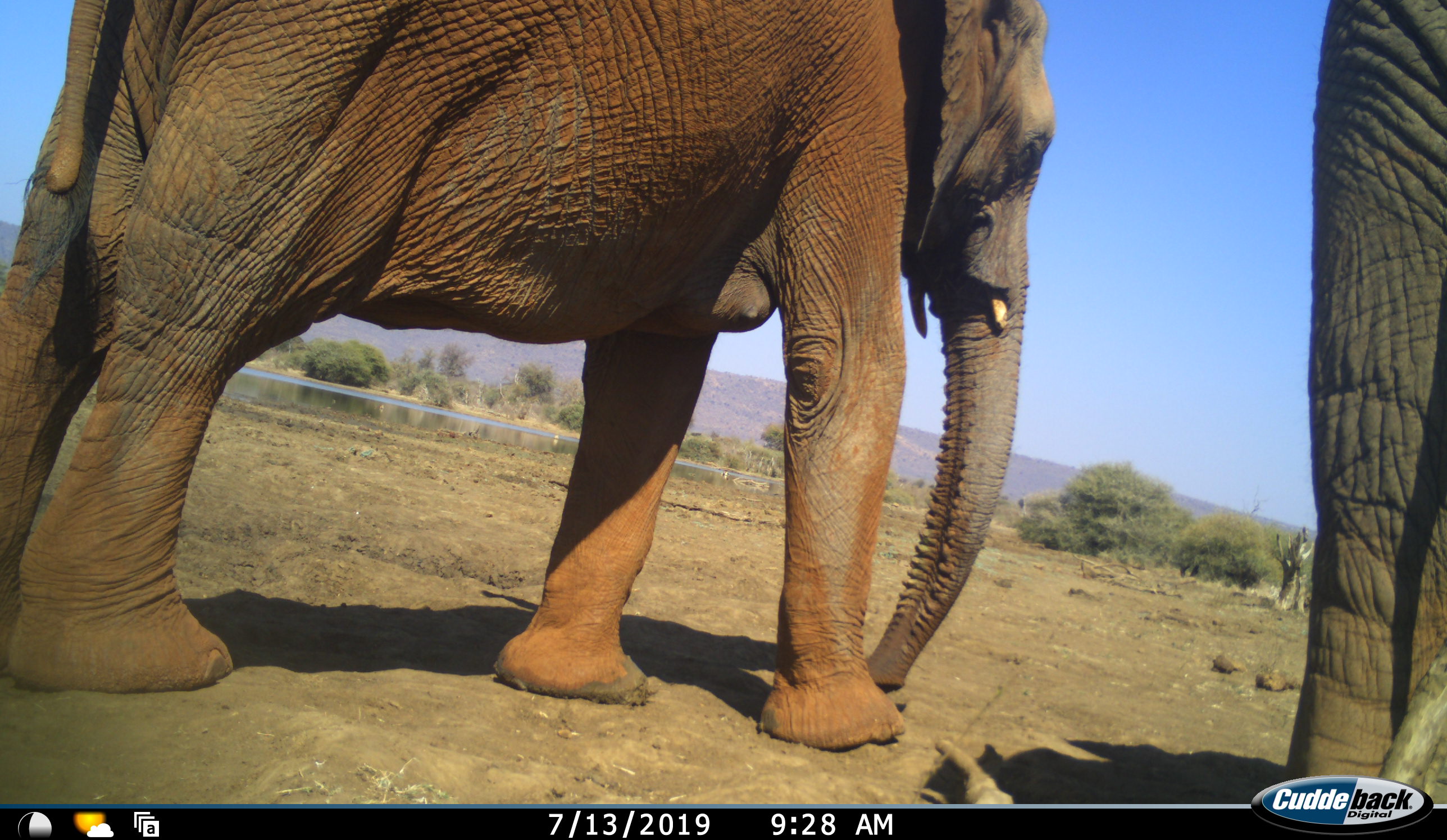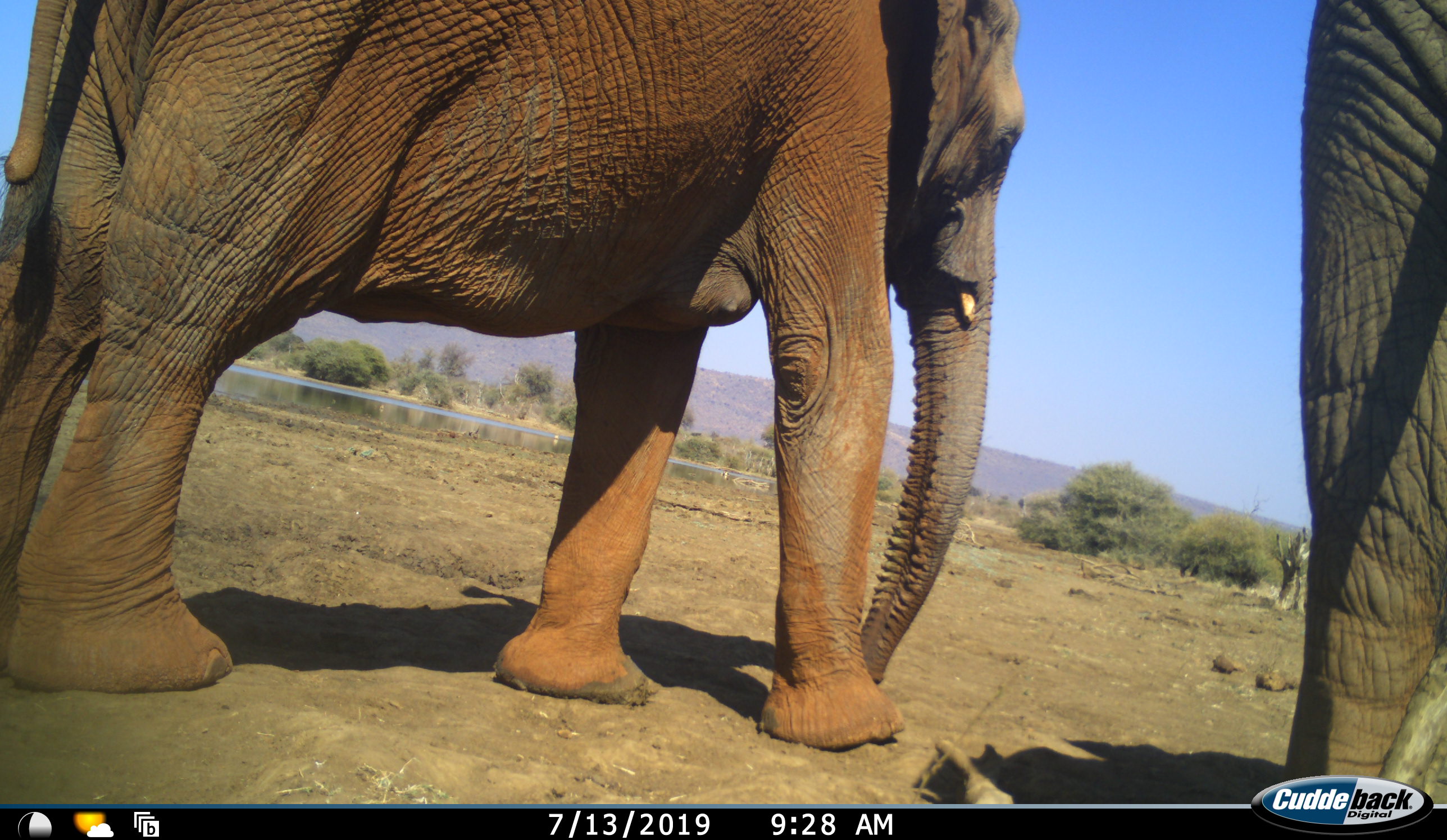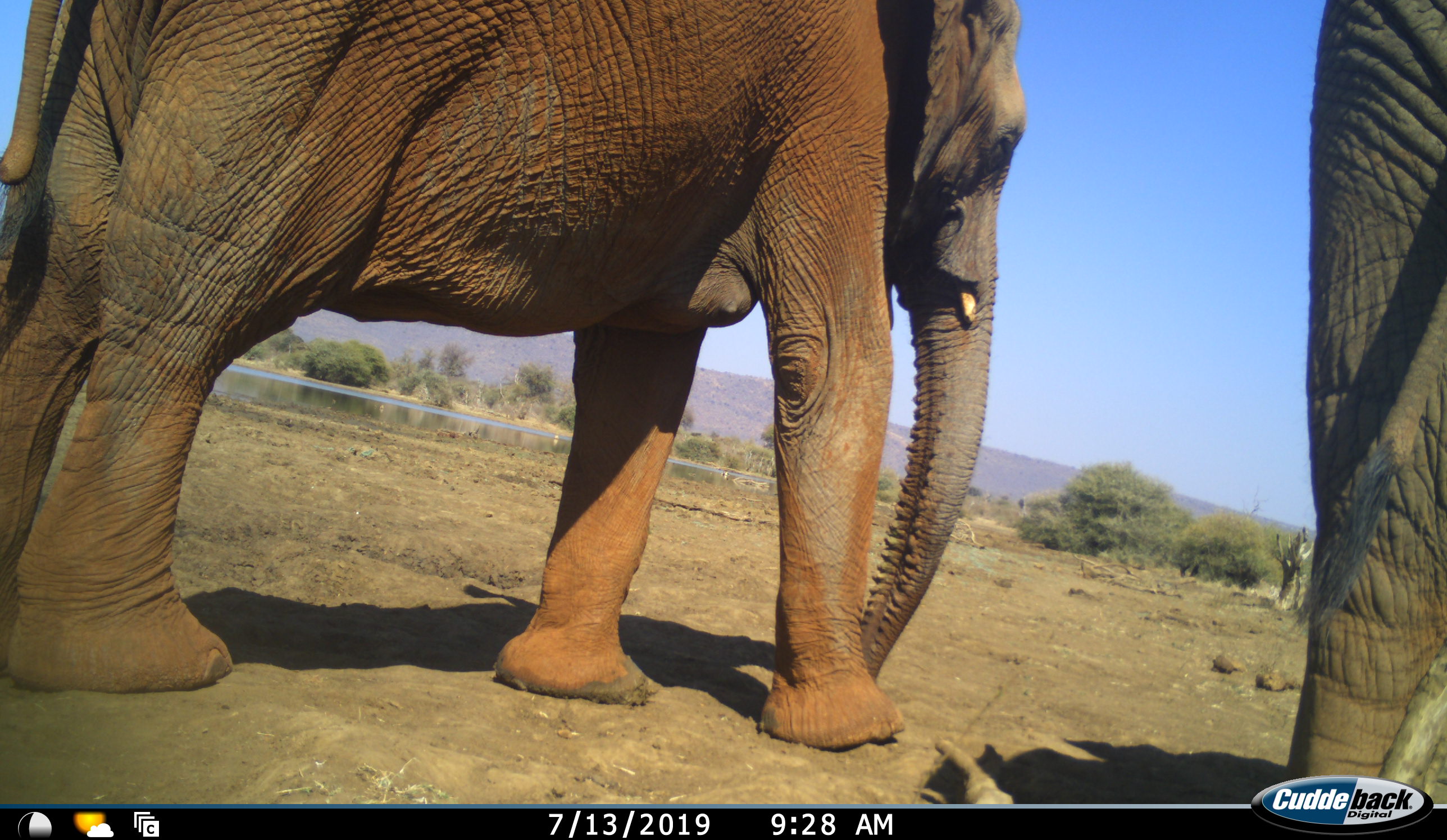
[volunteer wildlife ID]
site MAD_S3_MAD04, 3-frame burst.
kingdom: Animalia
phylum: Chordata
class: Mammalia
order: Proboscidea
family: Elephantidae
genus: Loxodonta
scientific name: Loxodonta africana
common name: african bush elephant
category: elephant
Elephant (african bush elephant) (Loxodonta africana), count 2. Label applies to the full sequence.